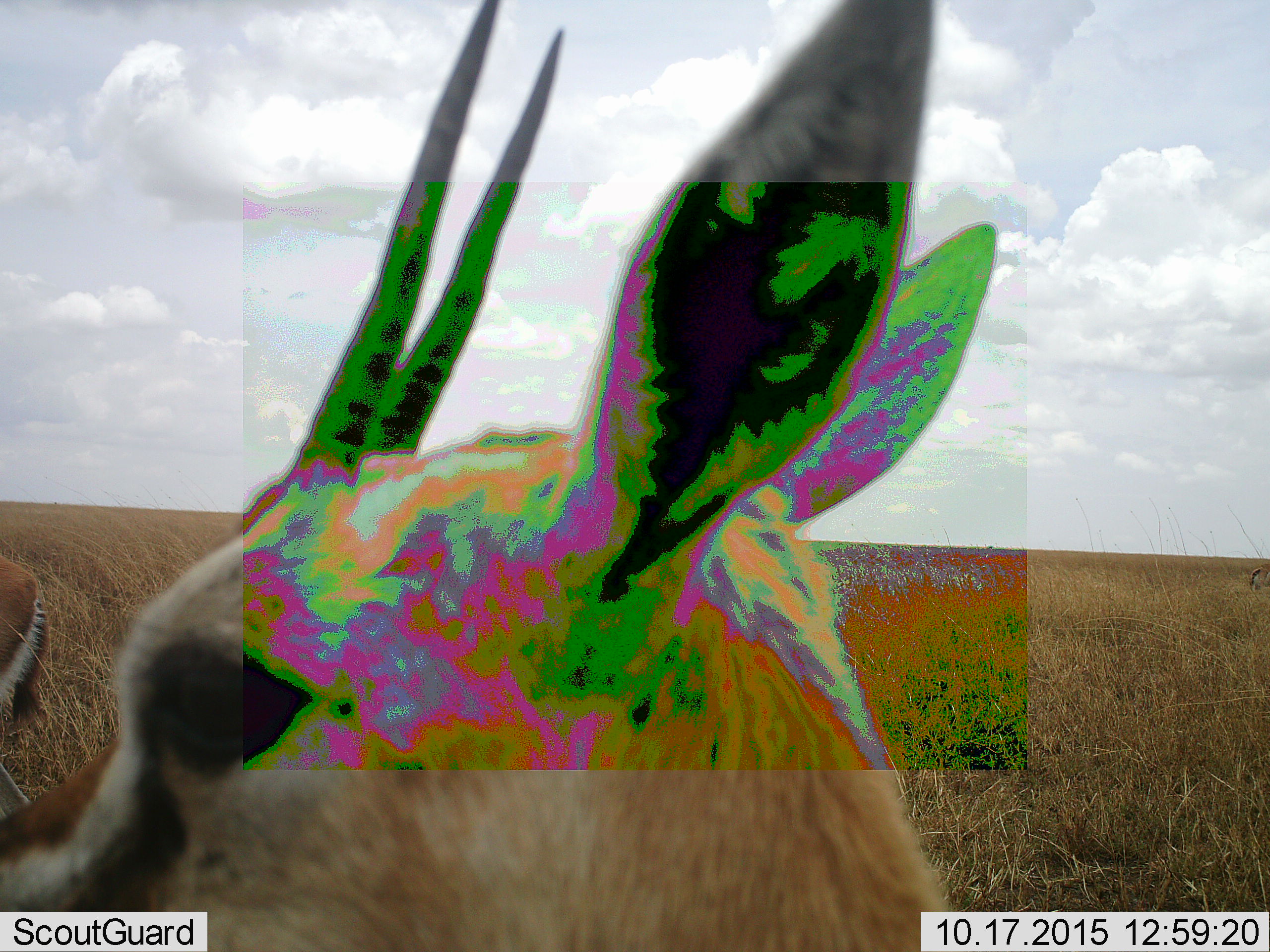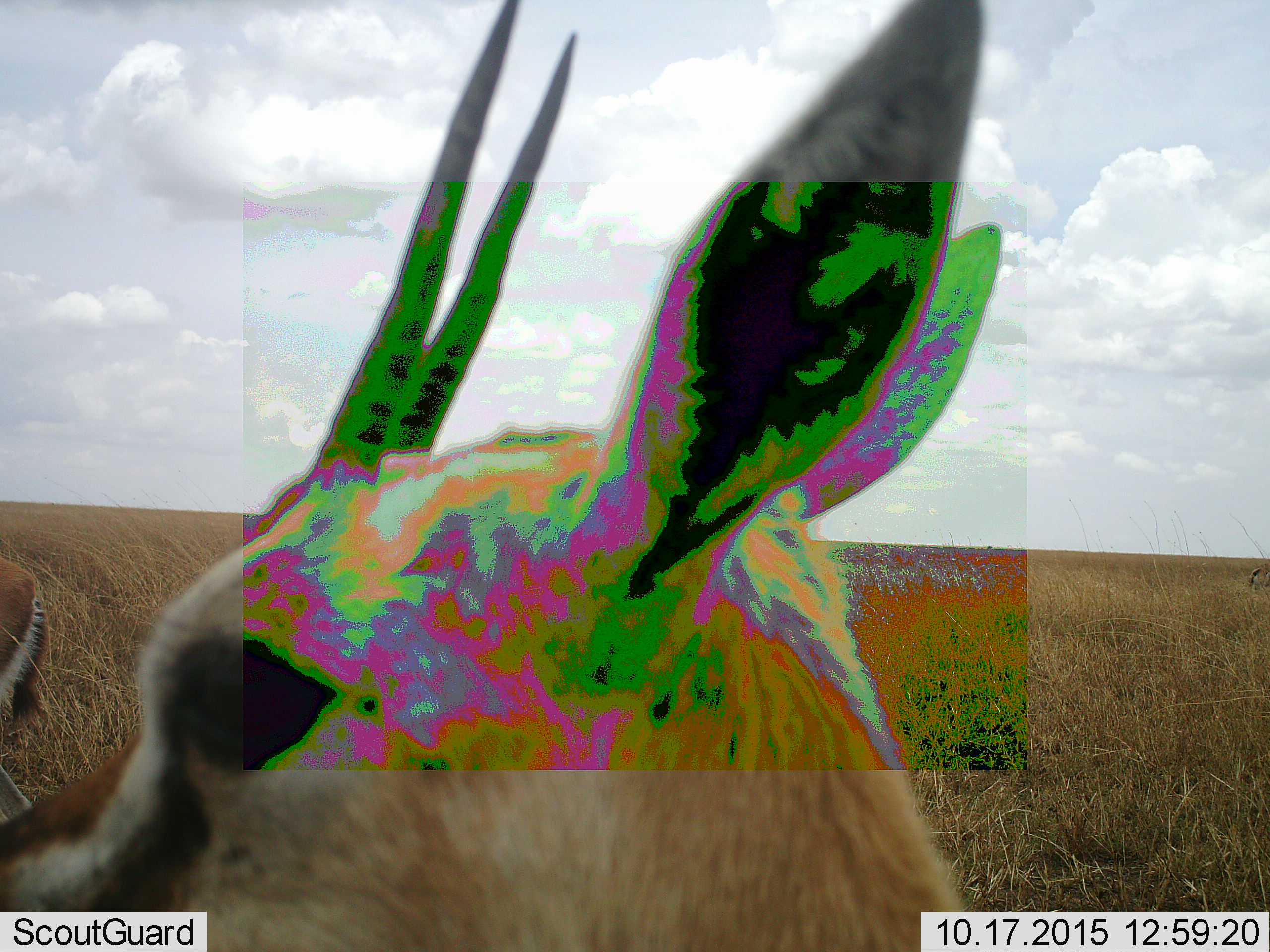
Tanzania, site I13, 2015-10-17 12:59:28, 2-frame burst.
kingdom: Animalia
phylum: Chordata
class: Mammalia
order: Artiodactyla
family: Bovidae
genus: Eudorcas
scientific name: Eudorcas thomsonii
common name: thomson's gazelle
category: gazellethomsons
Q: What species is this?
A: Gazellethomsons (thomson's gazelle) (Eudorcas thomsonii).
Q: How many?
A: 3.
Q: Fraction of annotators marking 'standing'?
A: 90%.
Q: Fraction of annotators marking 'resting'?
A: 0%.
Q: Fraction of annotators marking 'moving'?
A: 10%.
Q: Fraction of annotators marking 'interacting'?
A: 0%.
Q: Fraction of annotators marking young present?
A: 0%.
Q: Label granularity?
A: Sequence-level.